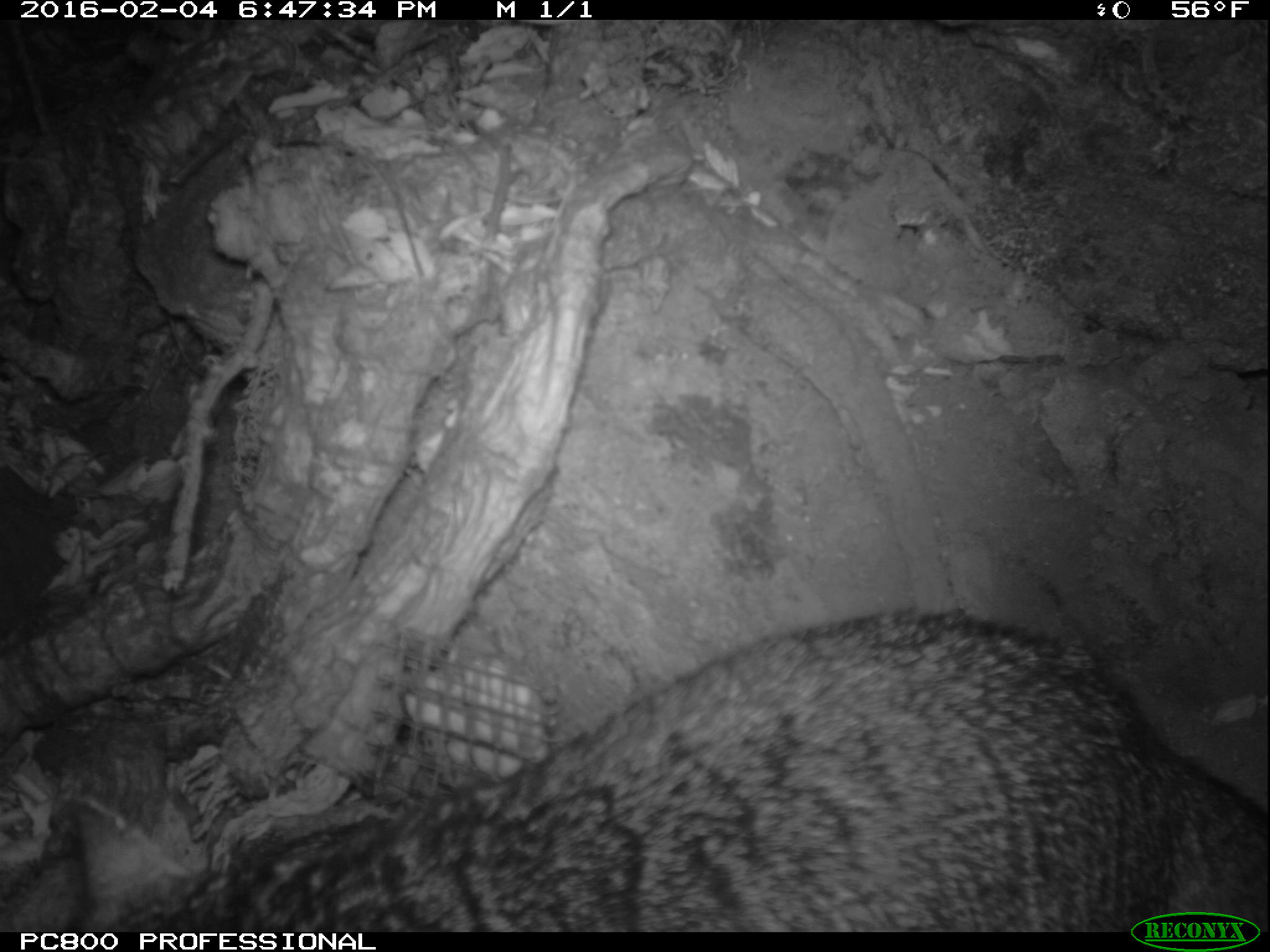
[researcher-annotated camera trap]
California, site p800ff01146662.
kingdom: Animalia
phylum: Chordata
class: Mammalia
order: Carnivora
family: Canidae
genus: Urocyon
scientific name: Urocyon littoralis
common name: island fox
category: fox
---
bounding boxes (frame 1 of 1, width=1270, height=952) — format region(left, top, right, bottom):
fox: region(0, 605, 1268, 932)